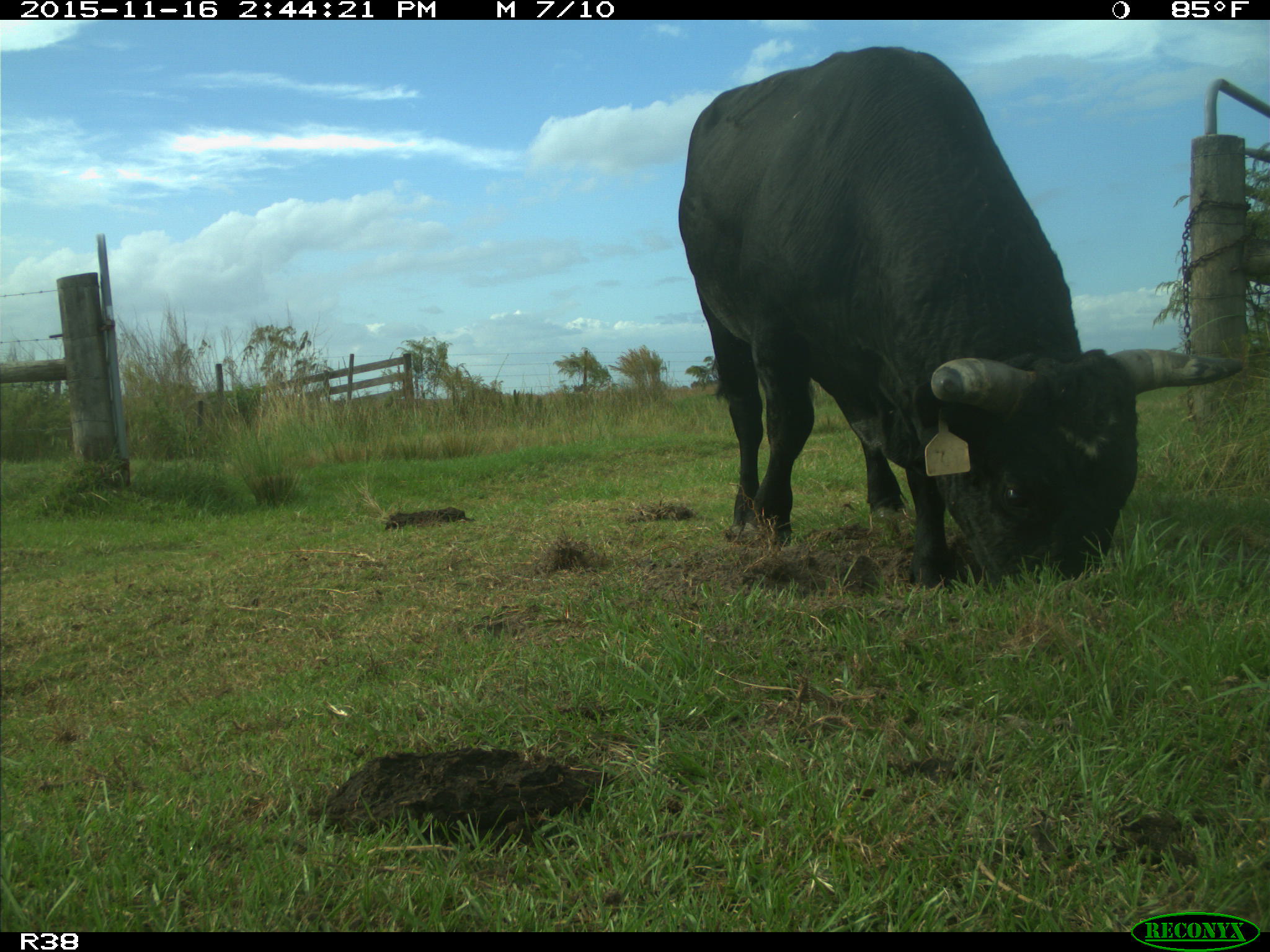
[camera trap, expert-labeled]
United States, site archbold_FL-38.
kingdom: Animalia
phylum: Chordata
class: Mammalia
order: Artiodactyla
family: Bovidae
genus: Bos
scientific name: Bos taurus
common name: domestic cow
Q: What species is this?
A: Bos taurus (domestic cow).